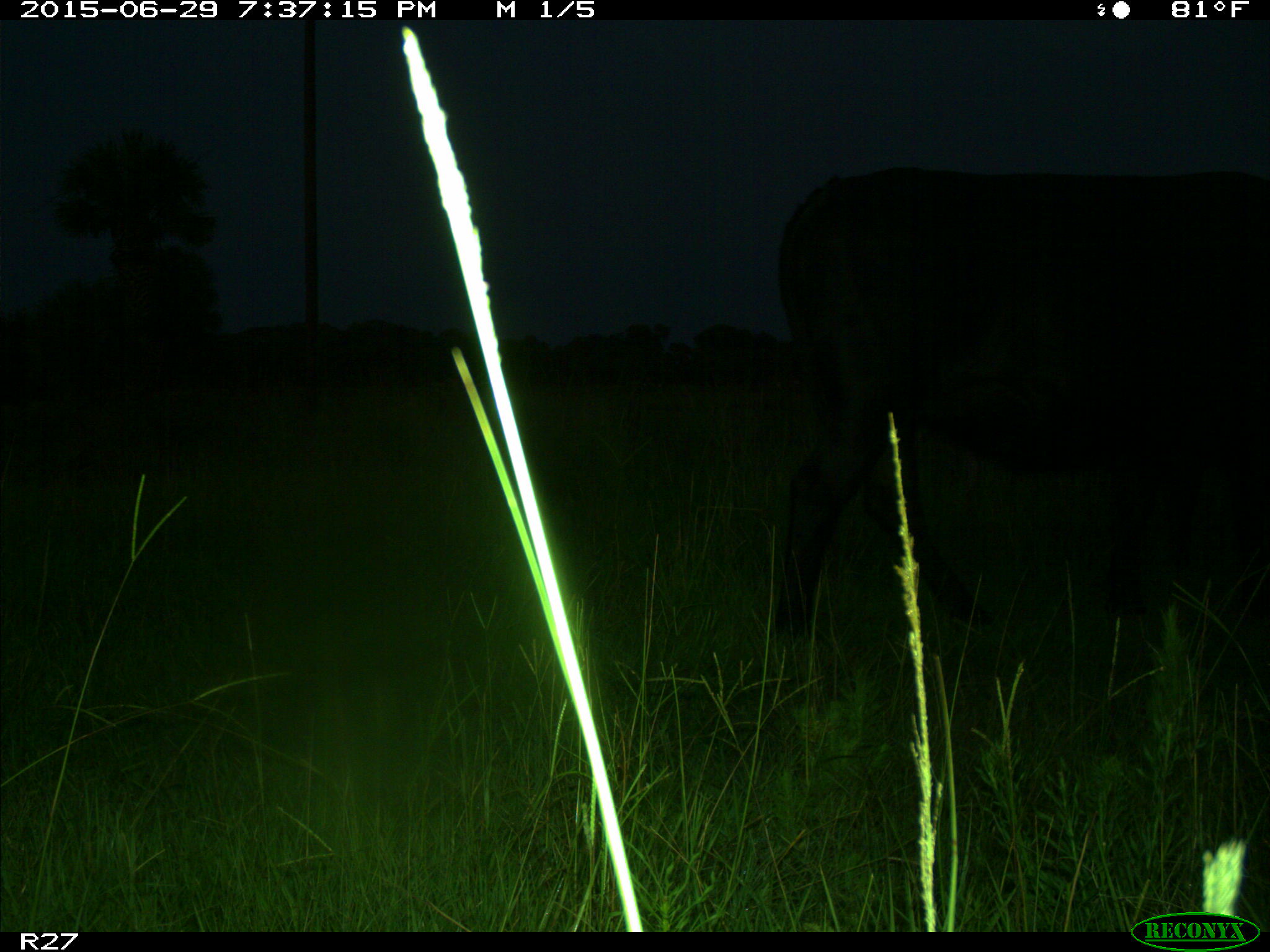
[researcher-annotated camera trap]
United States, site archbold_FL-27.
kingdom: Animalia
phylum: Chordata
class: Mammalia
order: Artiodactyla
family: Bovidae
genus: Bos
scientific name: Bos taurus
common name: domestic cow